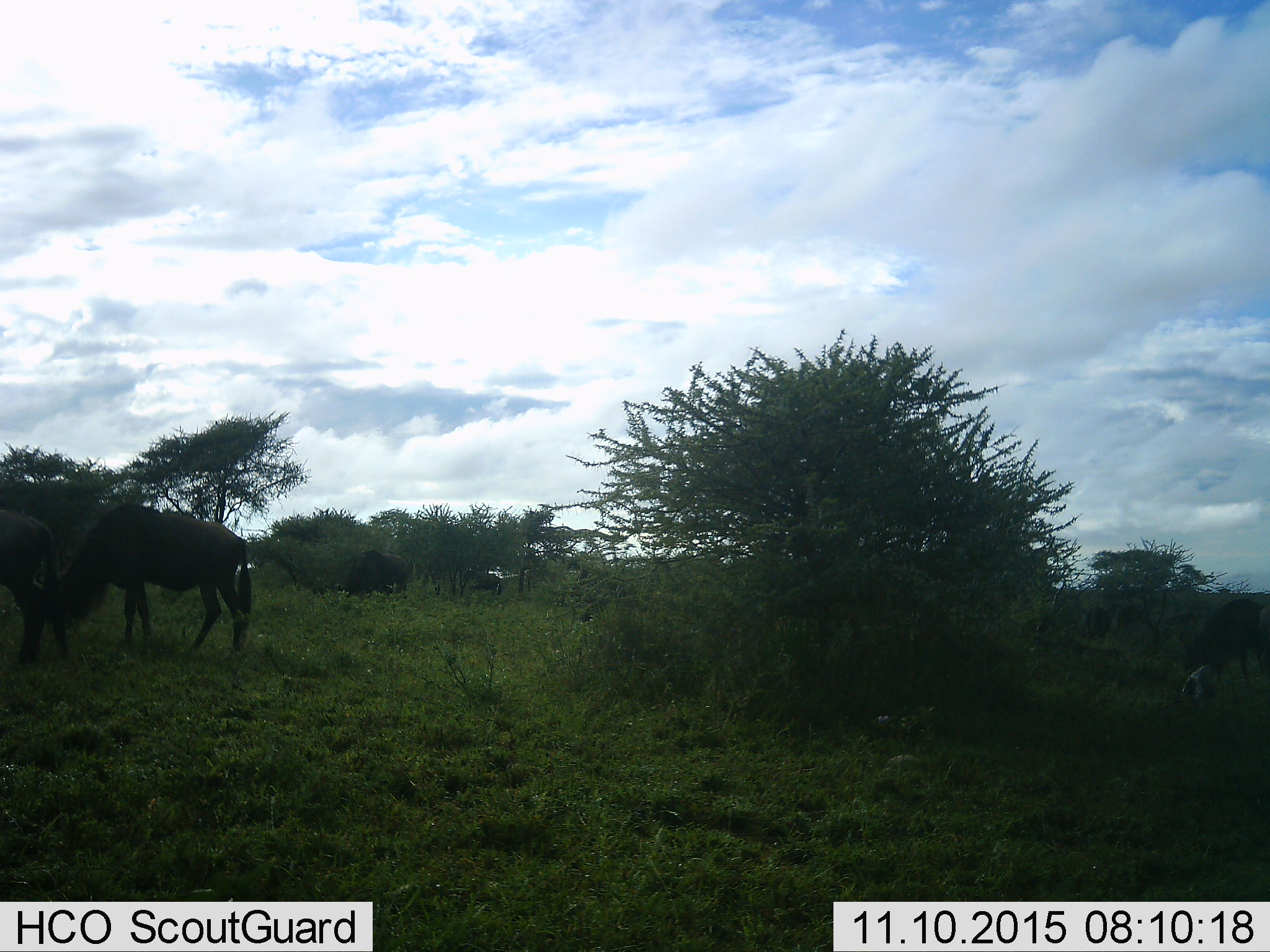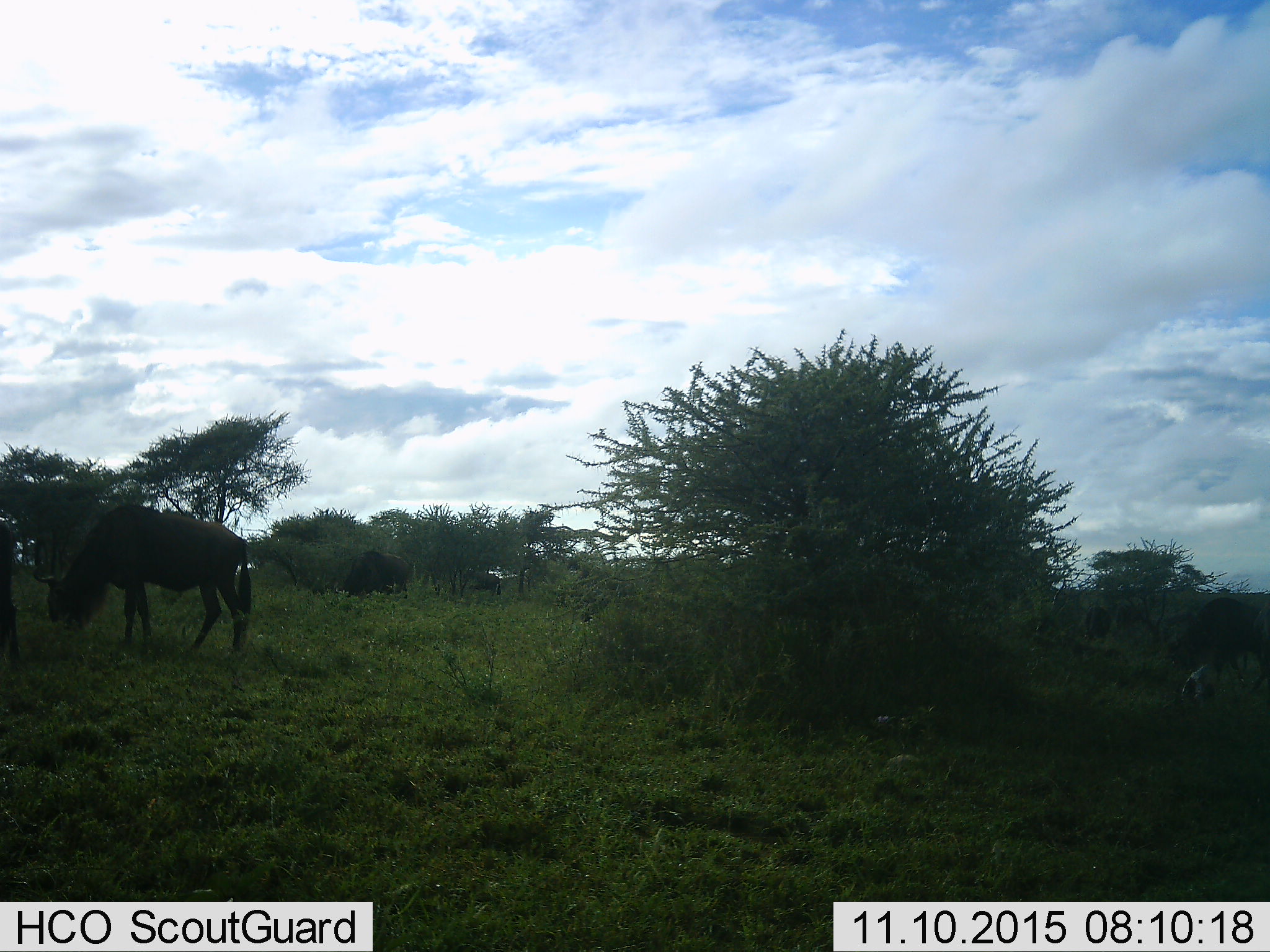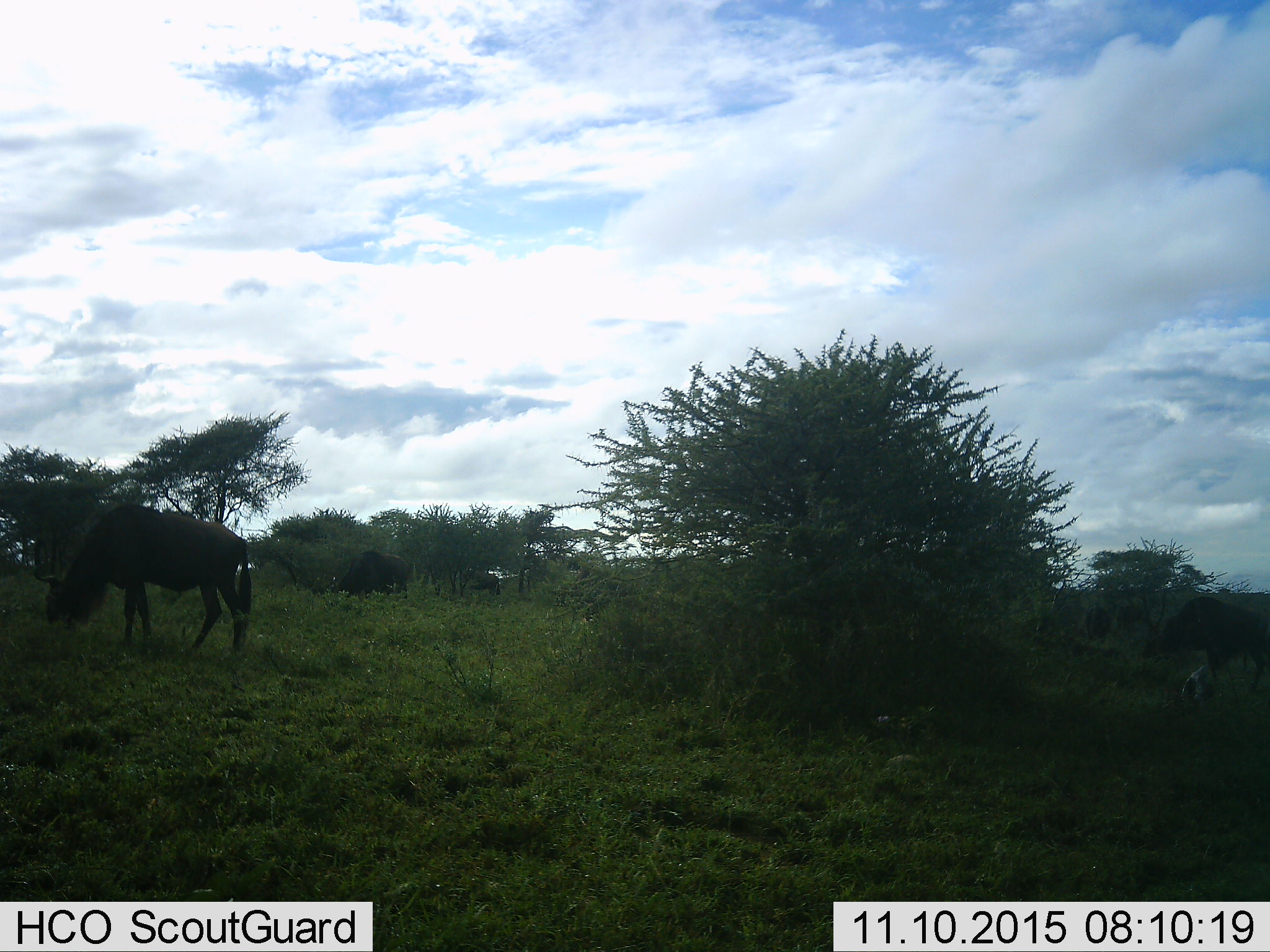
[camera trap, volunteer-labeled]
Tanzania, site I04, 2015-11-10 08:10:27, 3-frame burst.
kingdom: Animalia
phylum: Chordata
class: Mammalia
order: Artiodactyla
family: Bovidae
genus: Connochaetes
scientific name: Connochaetes taurinus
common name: blue wildebeest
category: wildebeest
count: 5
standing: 50%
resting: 10%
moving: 20%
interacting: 0%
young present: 10%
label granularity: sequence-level